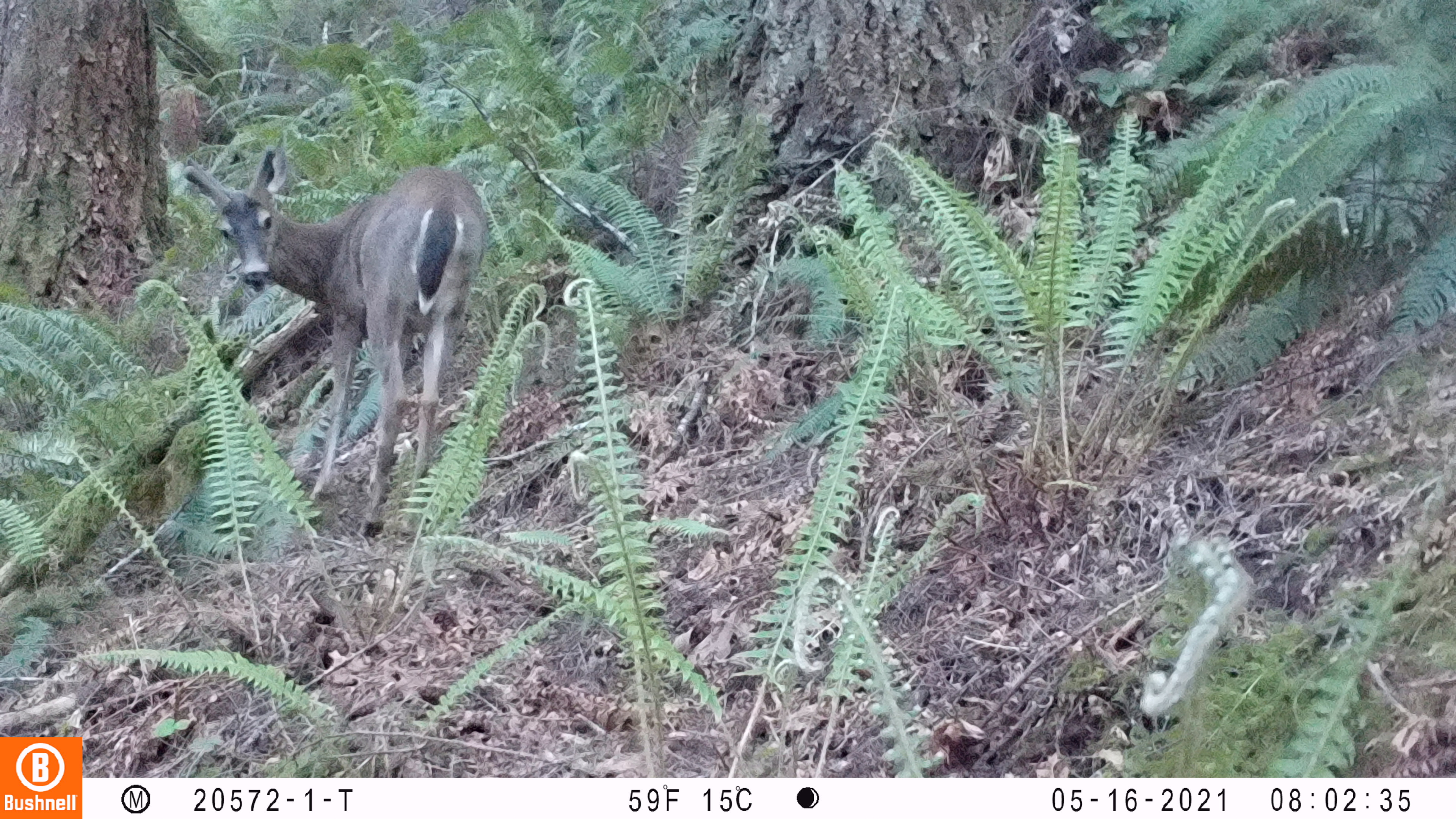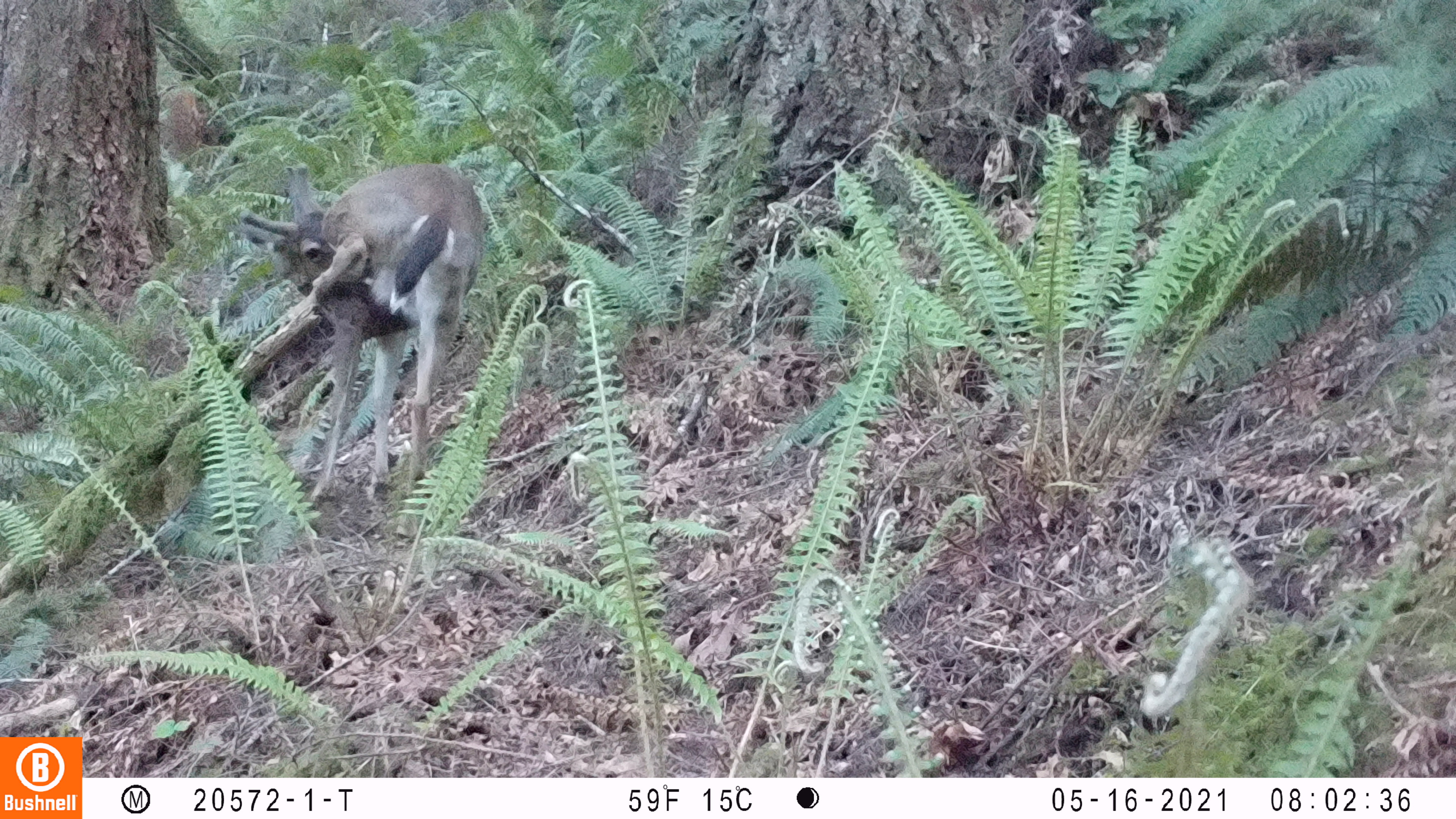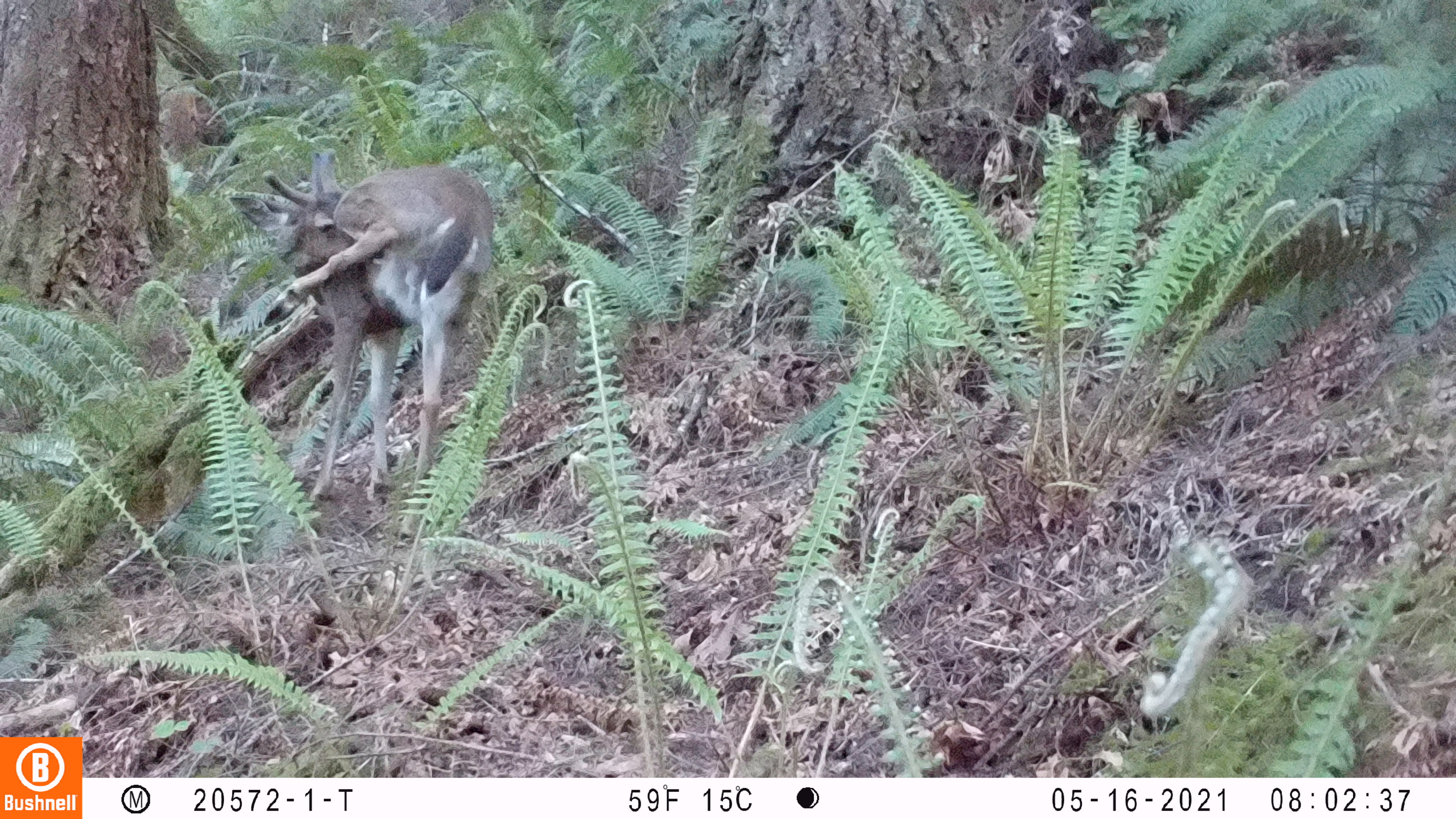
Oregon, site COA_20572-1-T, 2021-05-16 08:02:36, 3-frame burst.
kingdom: Animalia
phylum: Chordata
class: Mammalia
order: Artiodactyla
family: Cervidae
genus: Odocoileus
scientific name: Odocoileus hemionus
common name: black-tailed deer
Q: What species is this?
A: Black-tailed deer (Odocoileus hemionus).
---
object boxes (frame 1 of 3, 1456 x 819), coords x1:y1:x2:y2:
black-tailed deer: 180:150:494:539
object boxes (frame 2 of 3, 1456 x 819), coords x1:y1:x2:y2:
black-tailed deer: 233:158:492:526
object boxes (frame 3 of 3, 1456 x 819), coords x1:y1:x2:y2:
black-tailed deer: 231:145:504:552